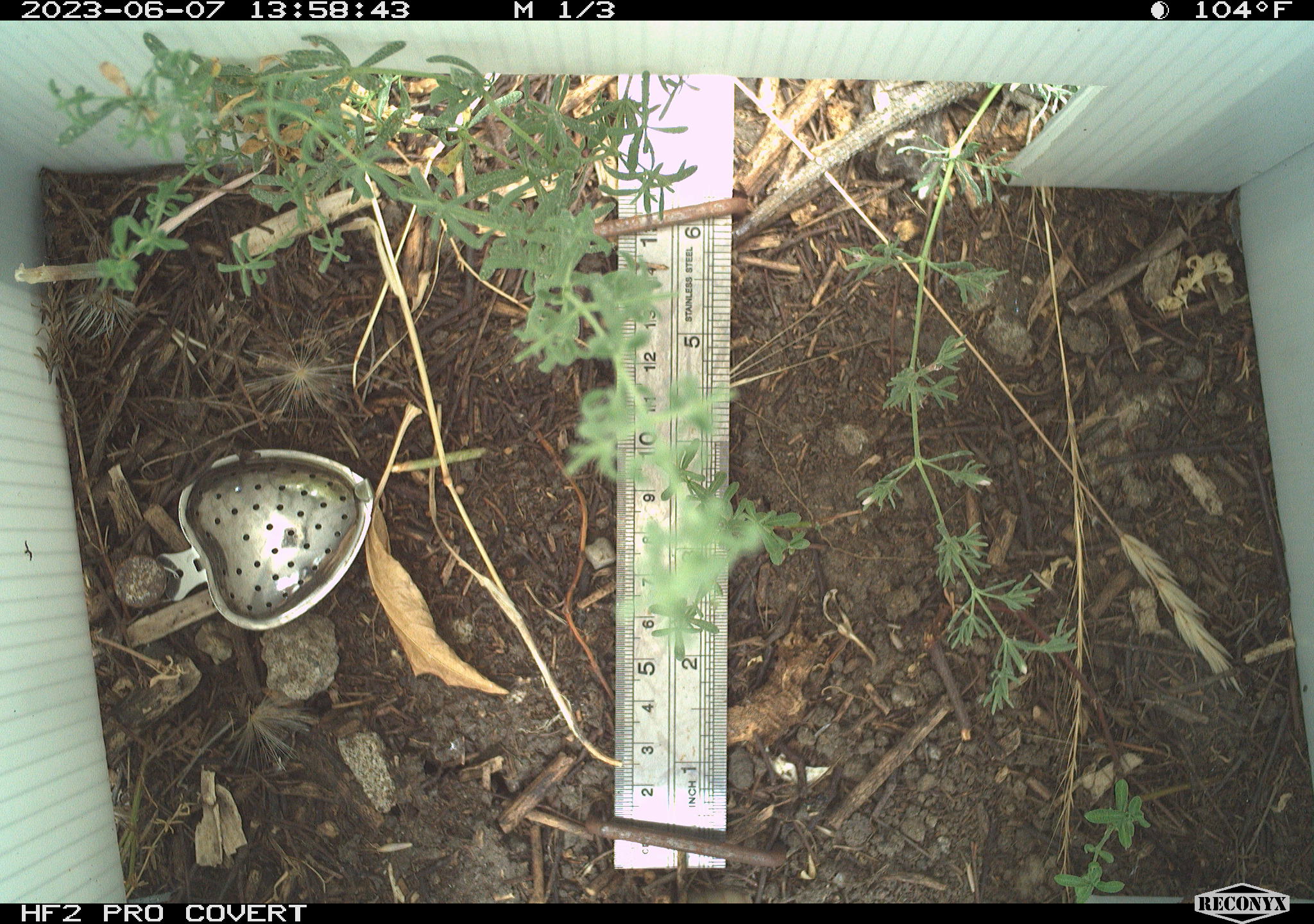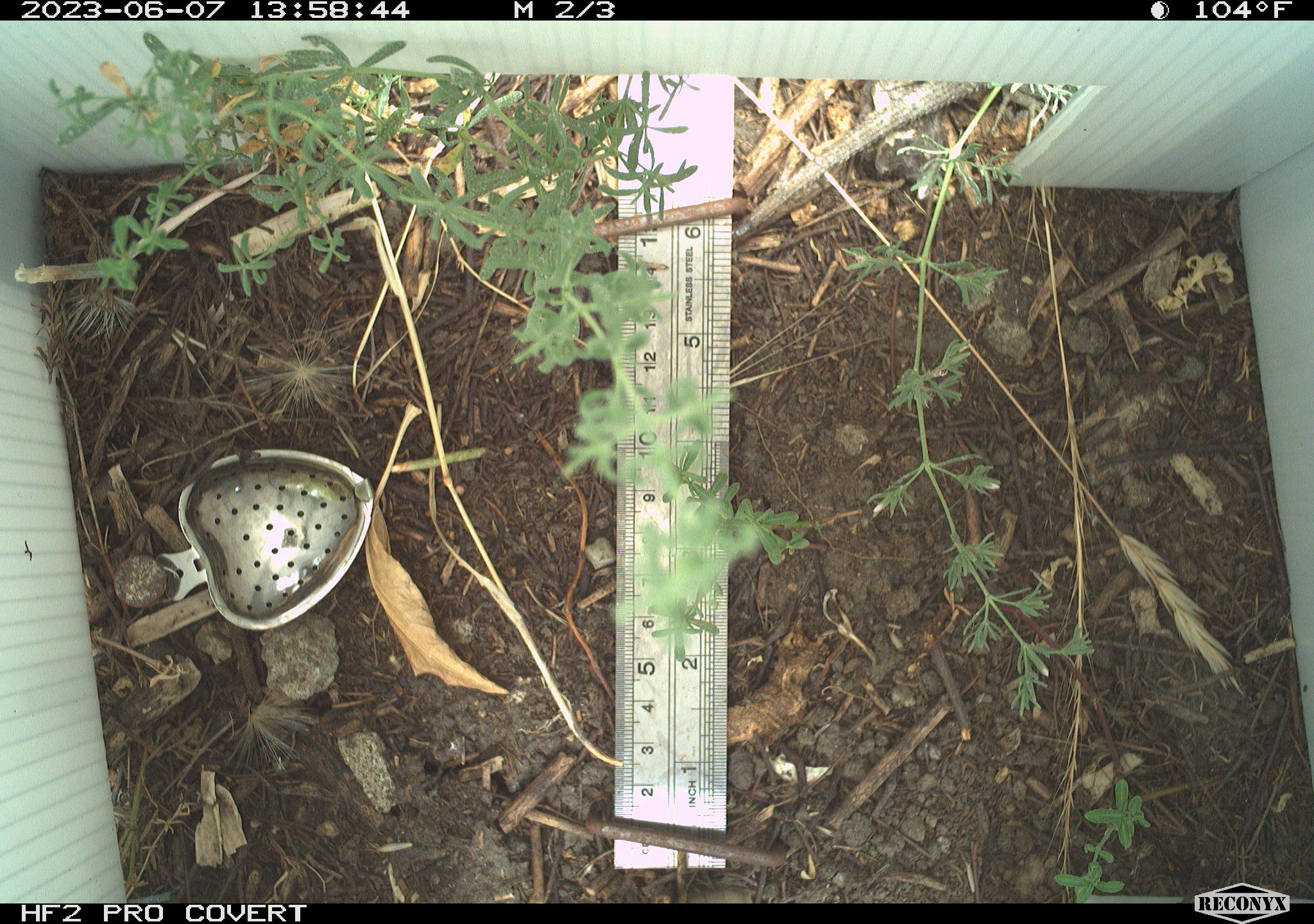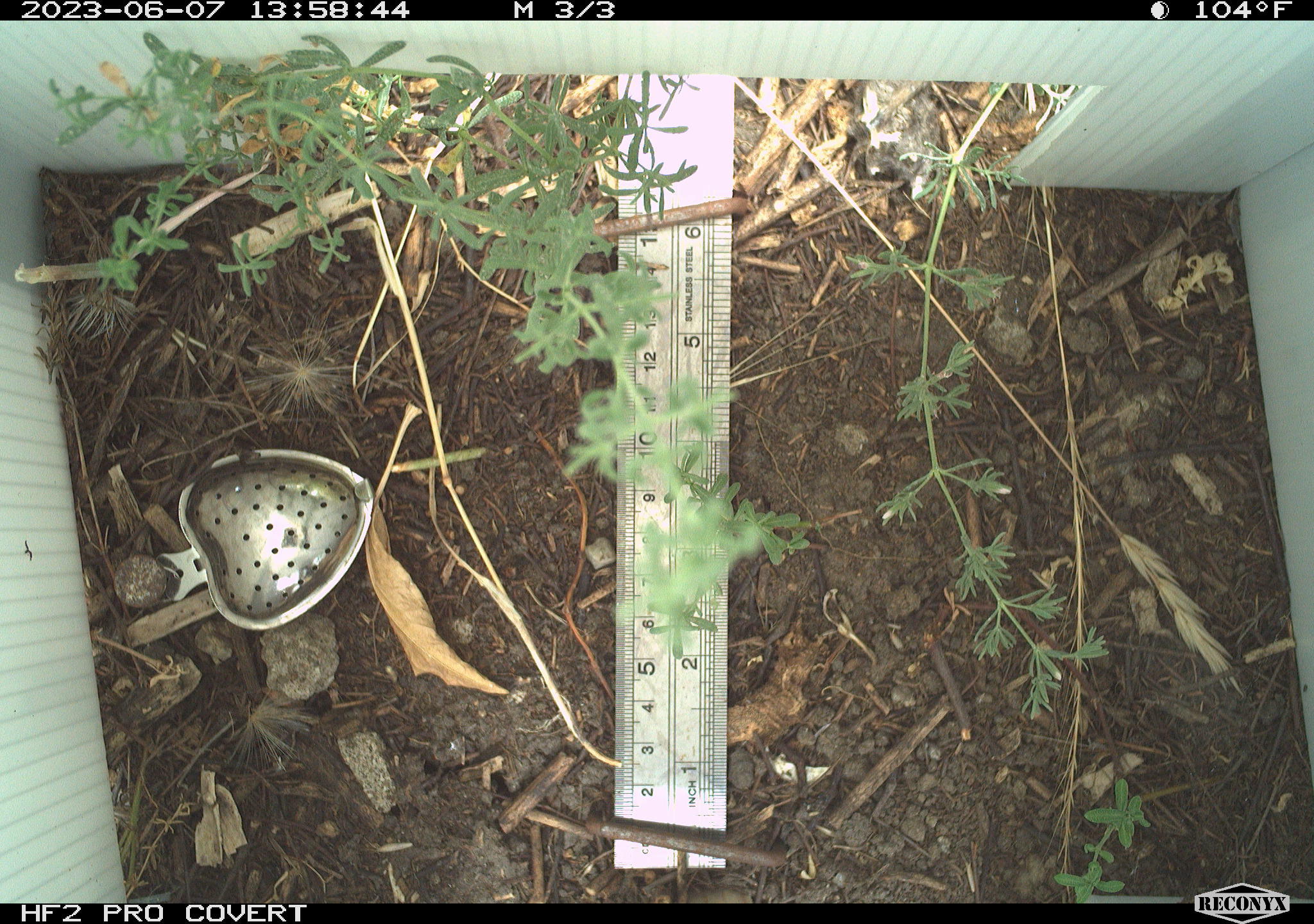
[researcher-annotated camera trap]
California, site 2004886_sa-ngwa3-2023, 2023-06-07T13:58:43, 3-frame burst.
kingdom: Animalia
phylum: Chordata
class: Reptilia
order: Squamata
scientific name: Squamata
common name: lizards and snakes